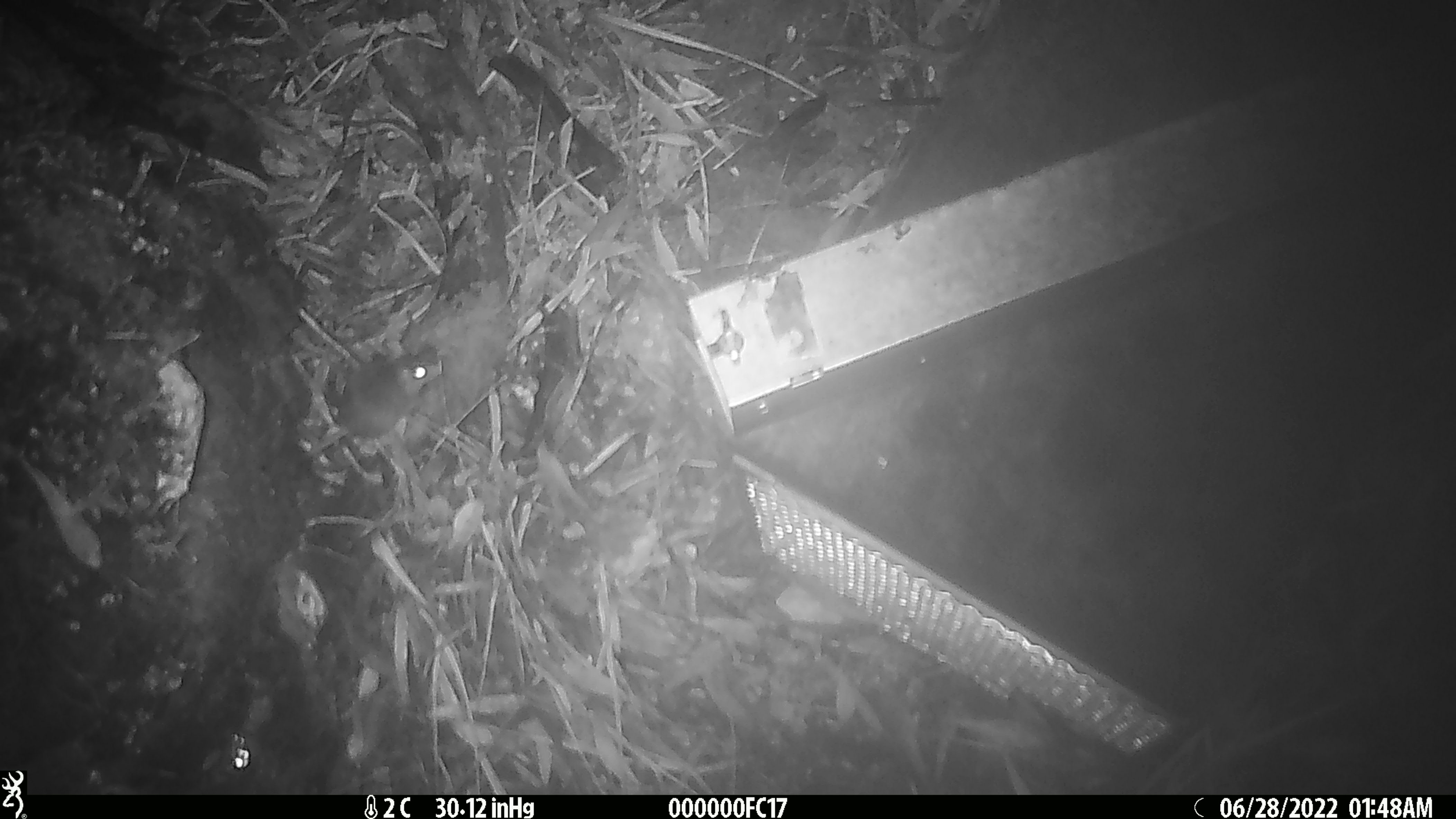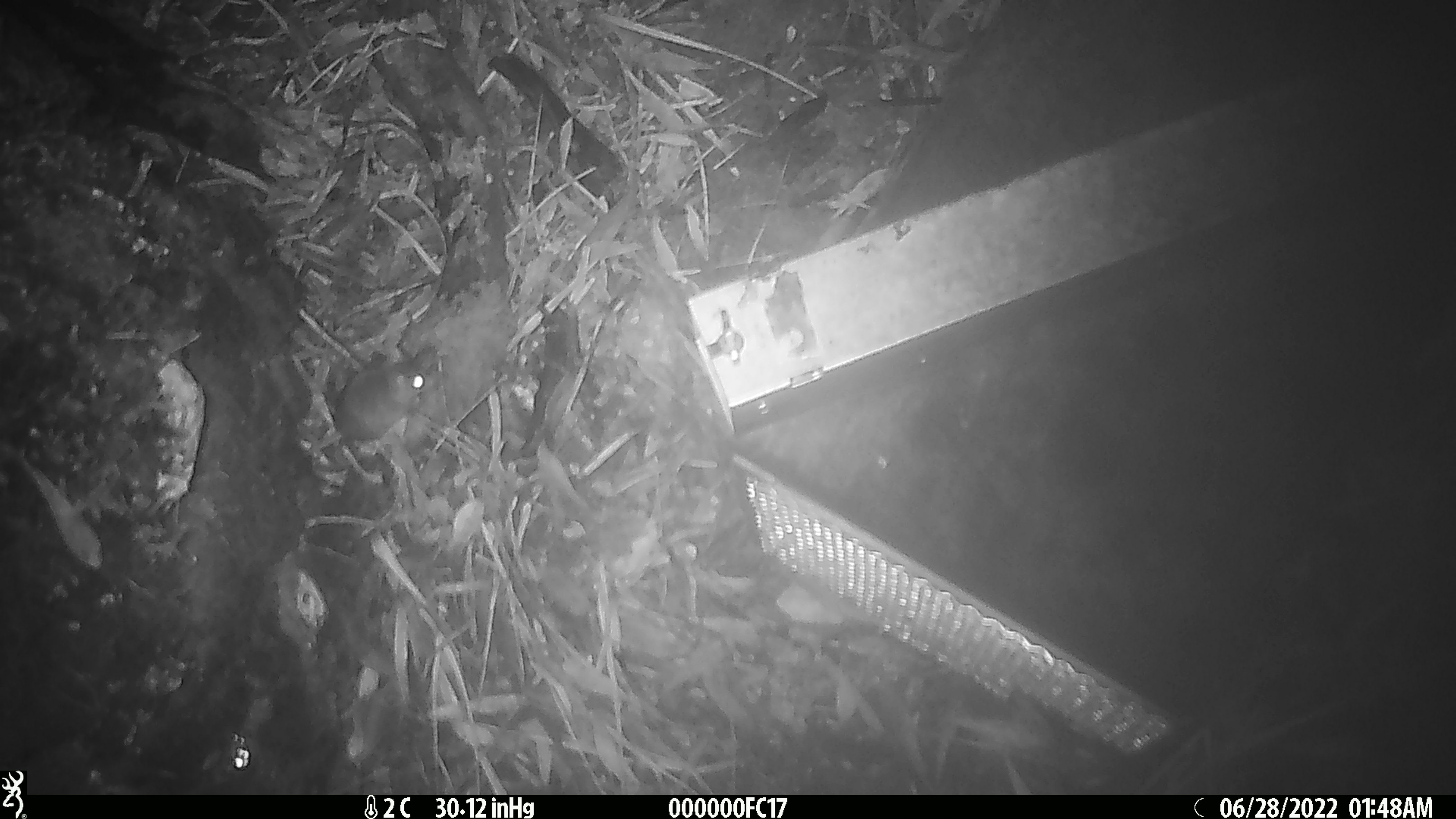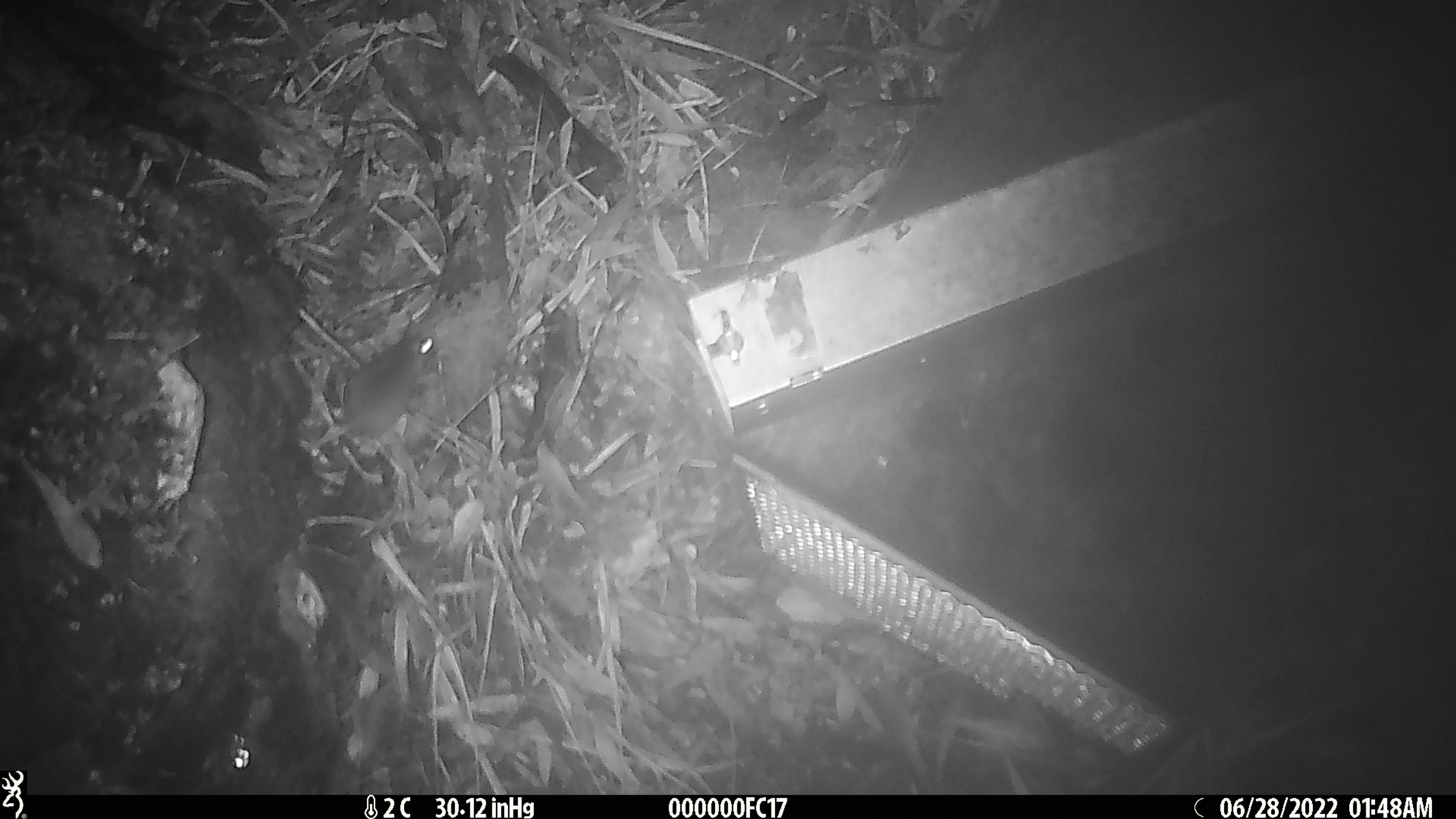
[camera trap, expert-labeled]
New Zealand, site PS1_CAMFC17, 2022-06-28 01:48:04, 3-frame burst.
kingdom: Animalia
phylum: Chordata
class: Mammalia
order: Rodentia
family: Muridae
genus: Mus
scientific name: Mus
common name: mouse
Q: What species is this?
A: Mouse (Mus).